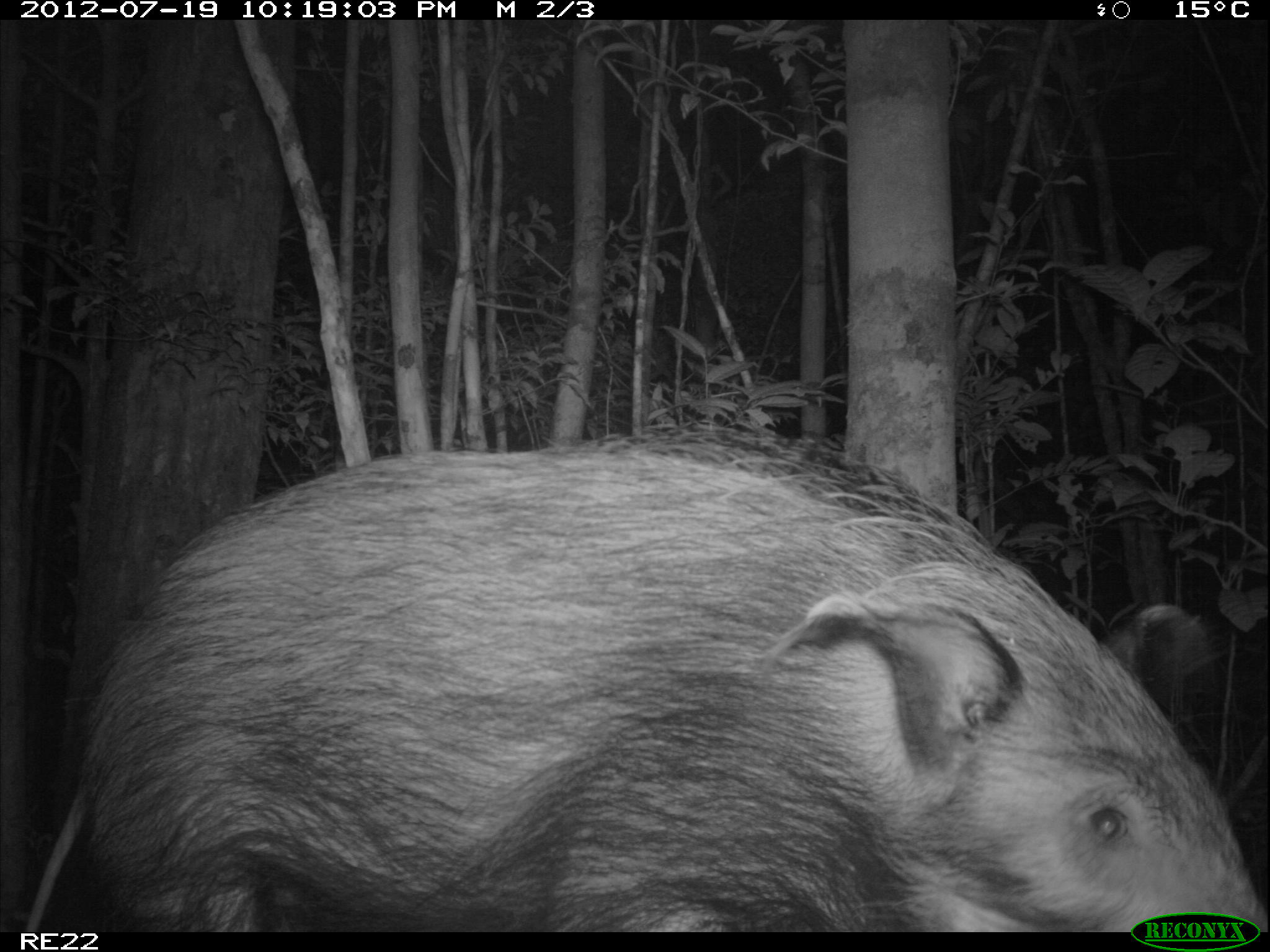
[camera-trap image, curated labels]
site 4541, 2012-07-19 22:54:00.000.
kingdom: Animalia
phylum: Chordata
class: Mammalia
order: Artiodactyla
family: Suidae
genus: Potamochoerus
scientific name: Potamochoerus larvatus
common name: bushpig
Potamochoerus larvatus (bushpig), count 1.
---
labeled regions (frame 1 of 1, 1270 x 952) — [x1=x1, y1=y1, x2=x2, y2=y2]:
potamochoerus larvatus: [x1=23, y1=414, x2=1267, y2=929]